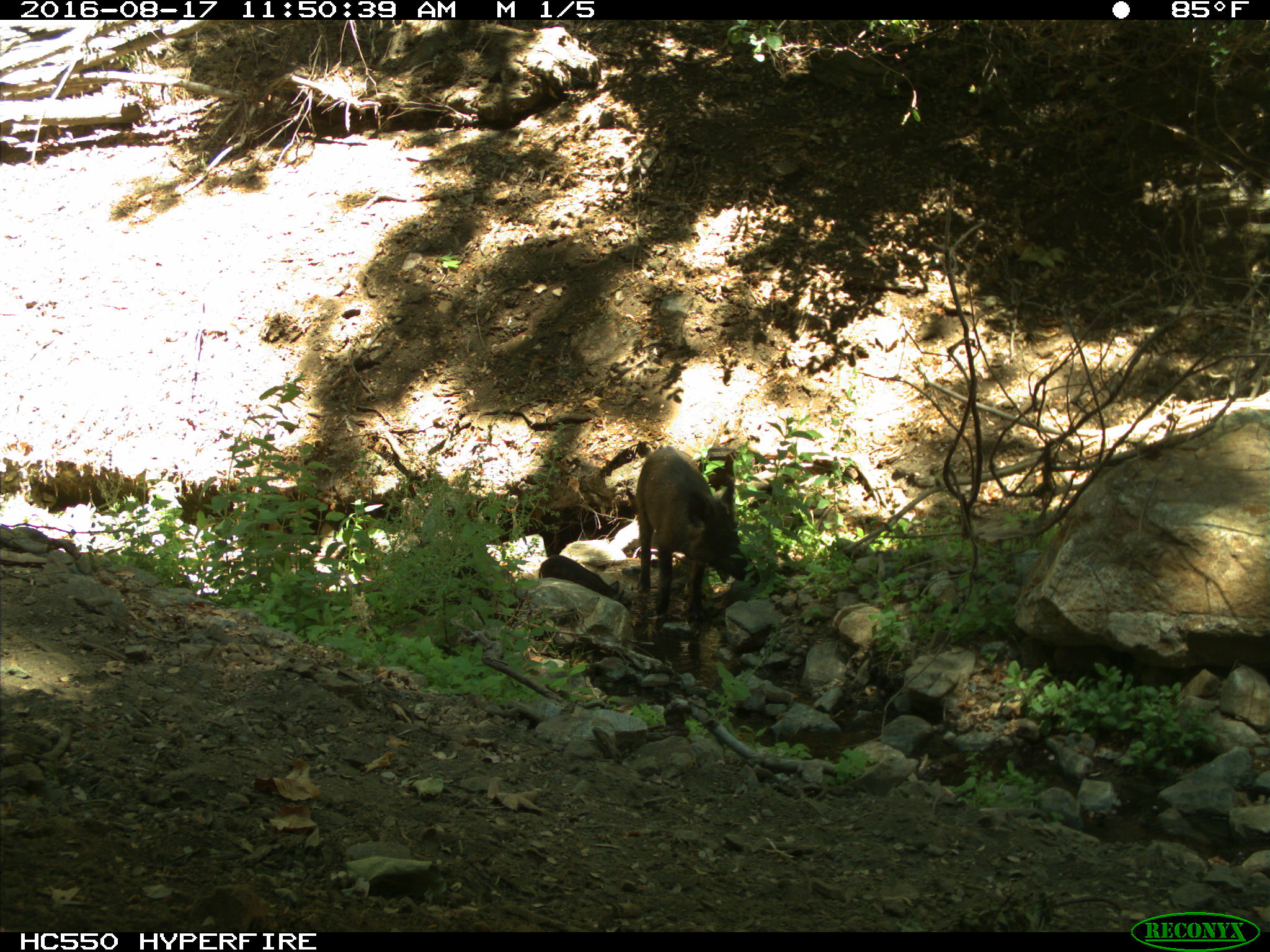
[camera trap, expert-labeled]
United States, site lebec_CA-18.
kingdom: Animalia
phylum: Chordata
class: Mammalia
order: Artiodactyla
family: Suidae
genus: Sus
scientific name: Sus scrofa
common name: wild boar